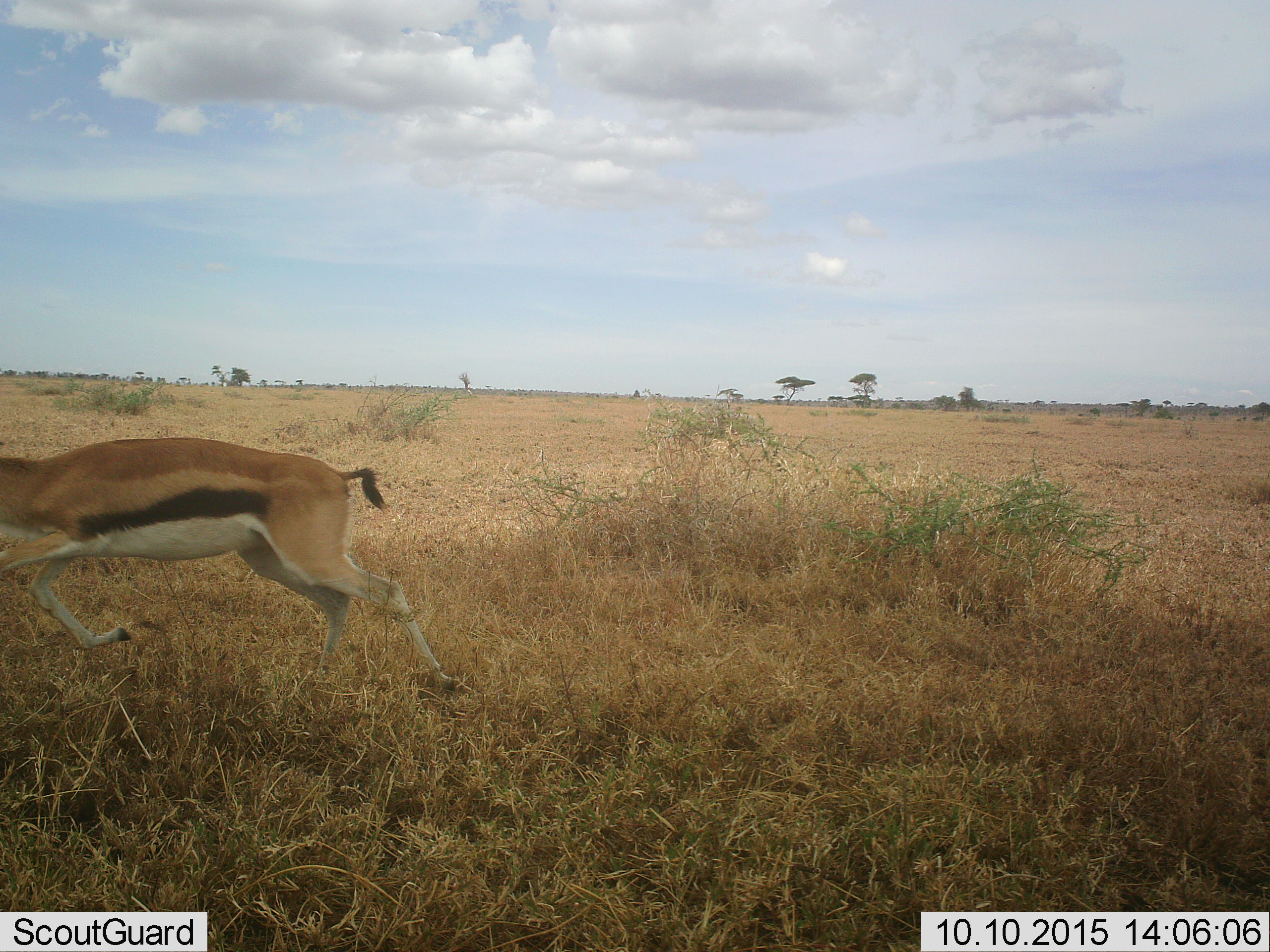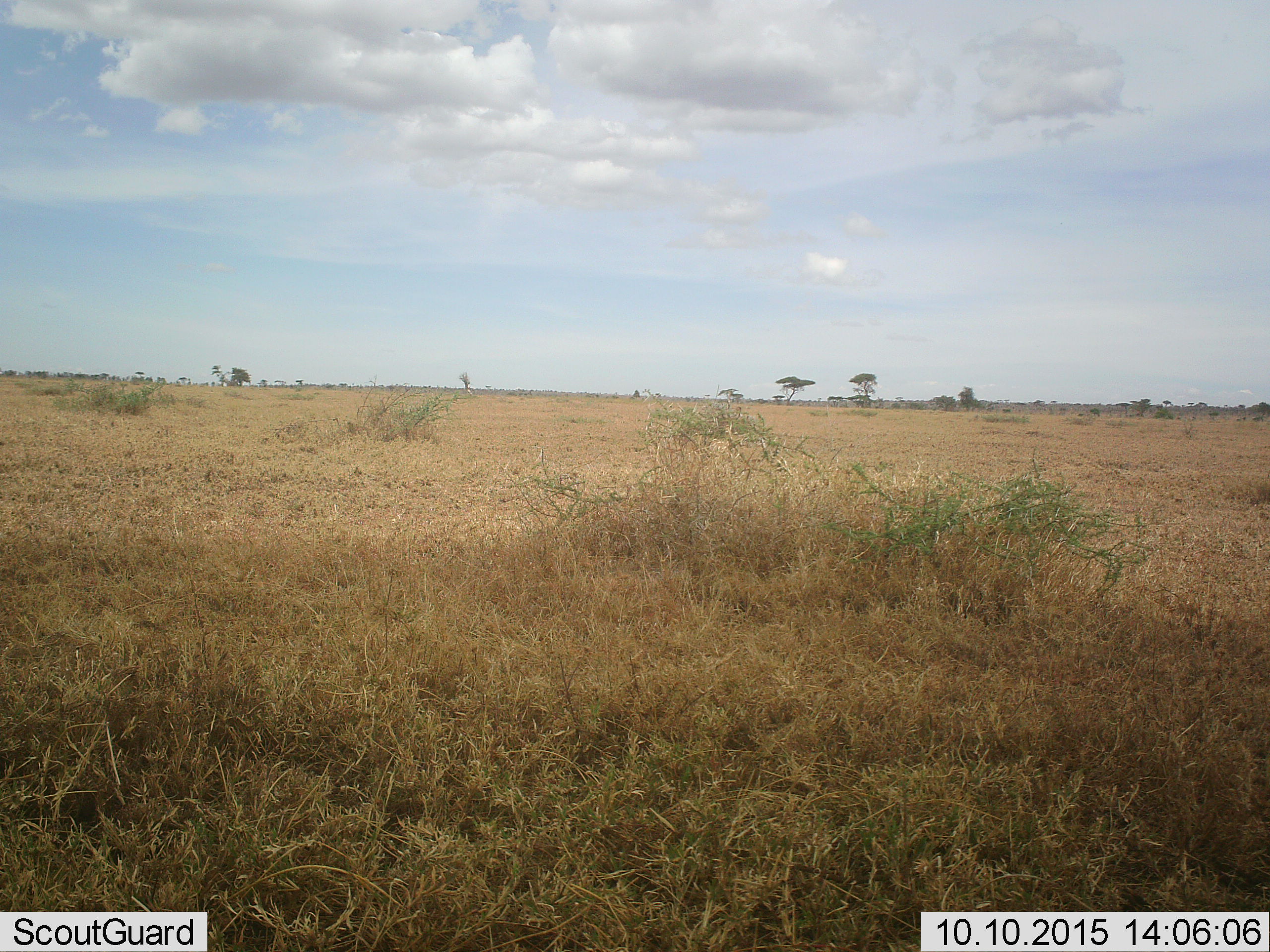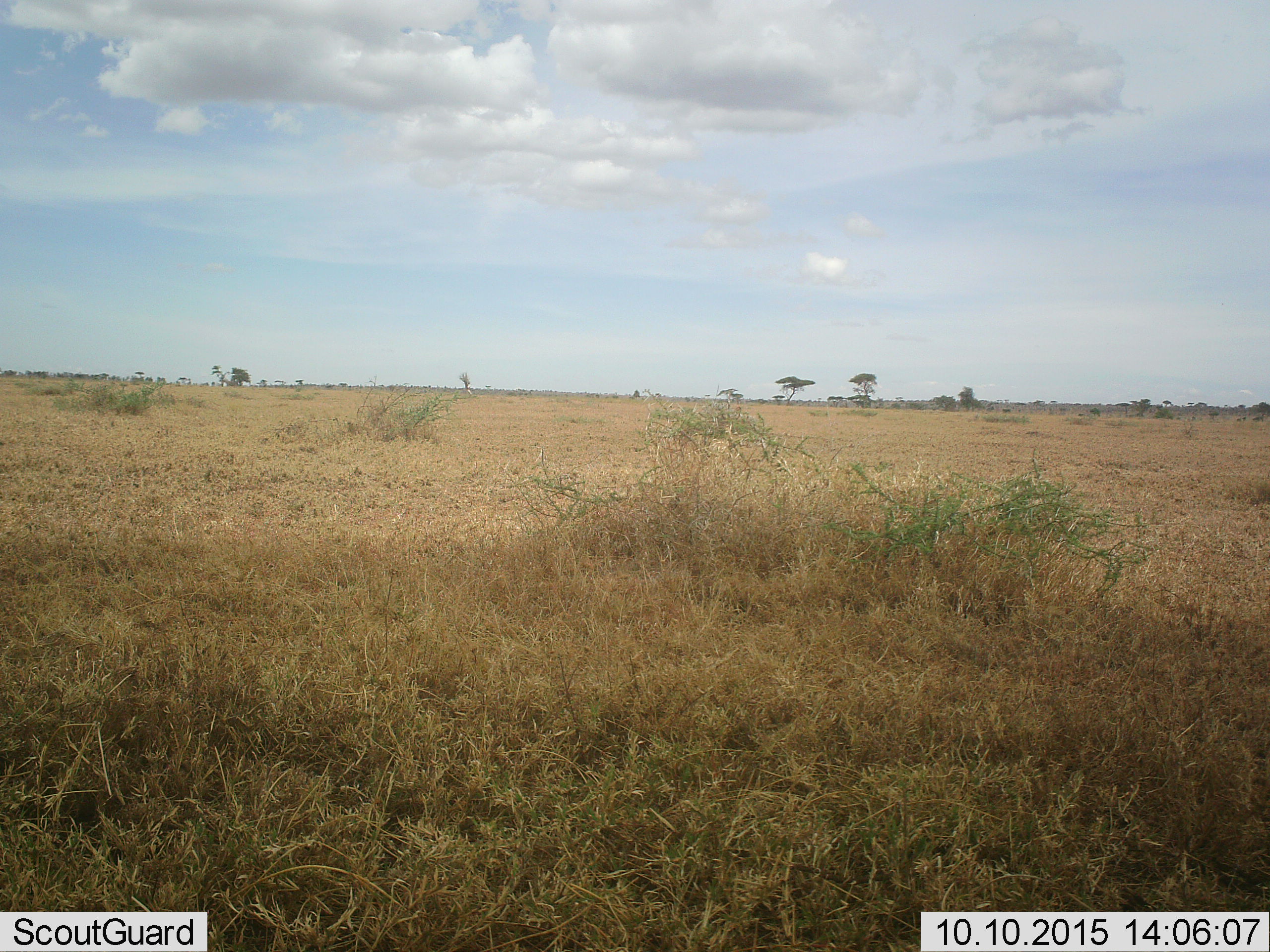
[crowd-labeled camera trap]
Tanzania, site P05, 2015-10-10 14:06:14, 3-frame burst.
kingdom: Animalia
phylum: Chordata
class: Mammalia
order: Artiodactyla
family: Bovidae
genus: Eudorcas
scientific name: Eudorcas thomsonii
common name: thomson's gazelle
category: gazellethomsons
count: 1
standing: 0%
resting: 0%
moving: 100%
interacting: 0%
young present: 0%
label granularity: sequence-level